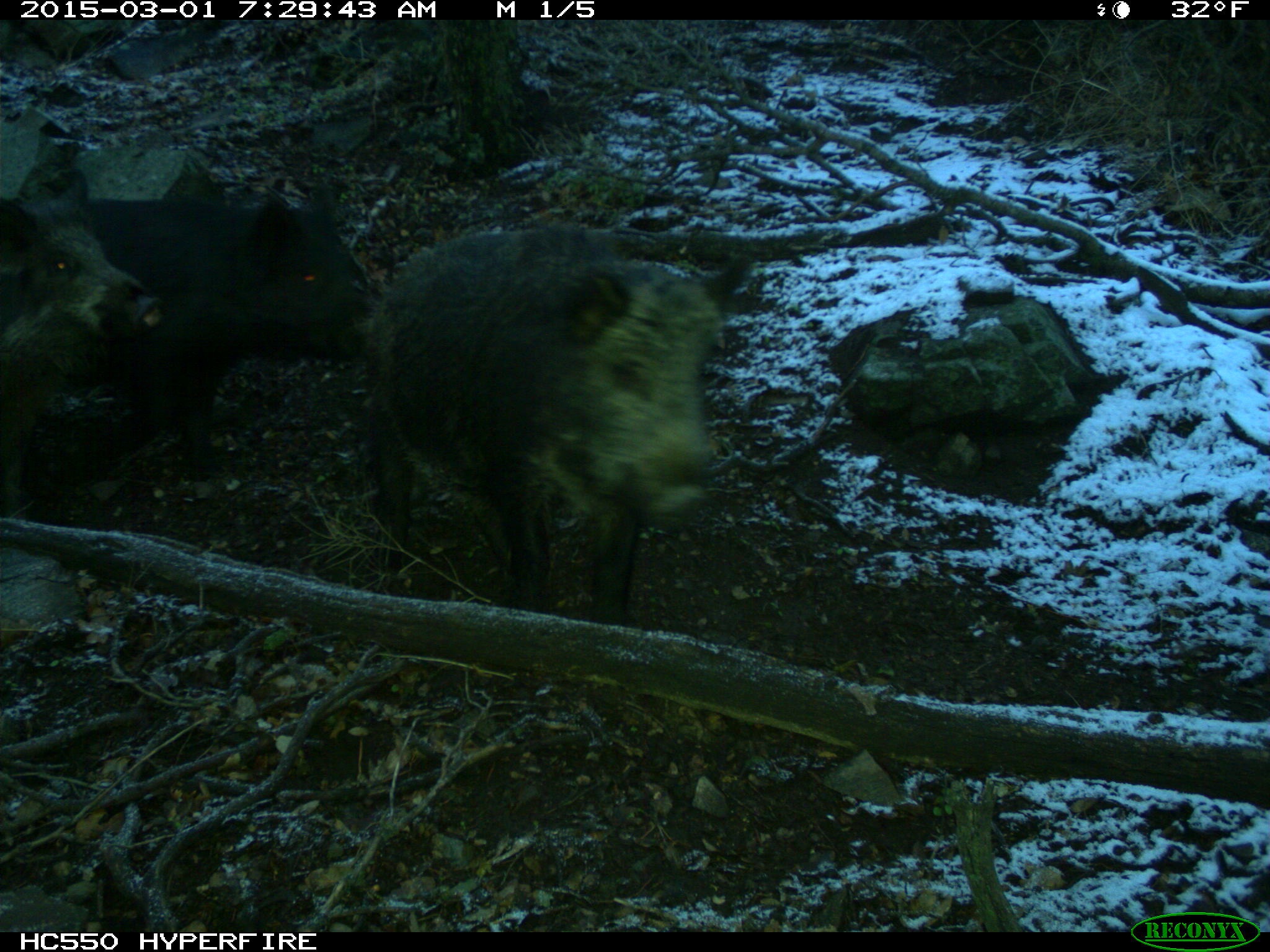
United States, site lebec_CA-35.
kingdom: Animalia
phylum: Chordata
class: Mammalia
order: Artiodactyla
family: Suidae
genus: Sus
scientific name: Sus scrofa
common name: wild boar